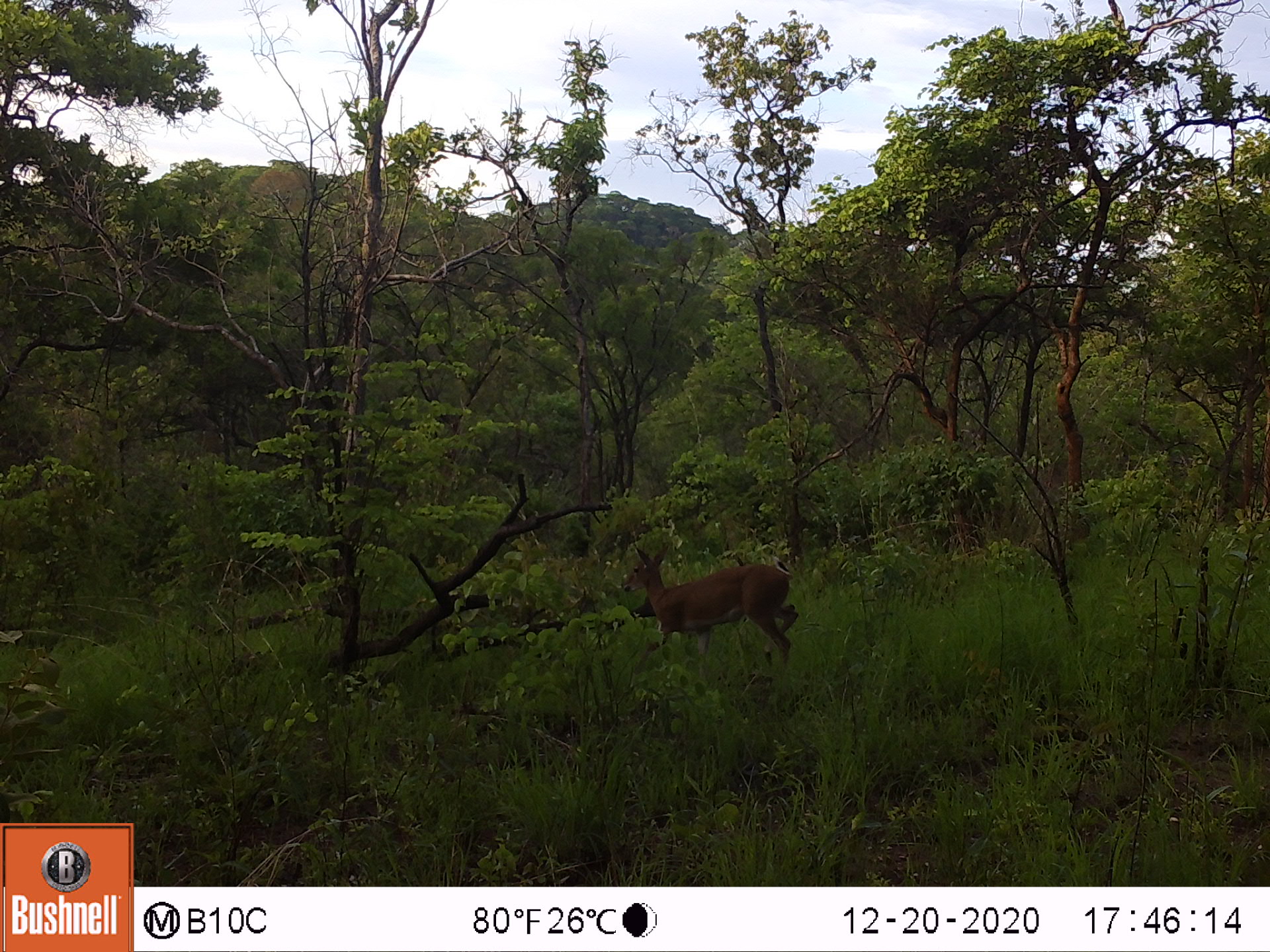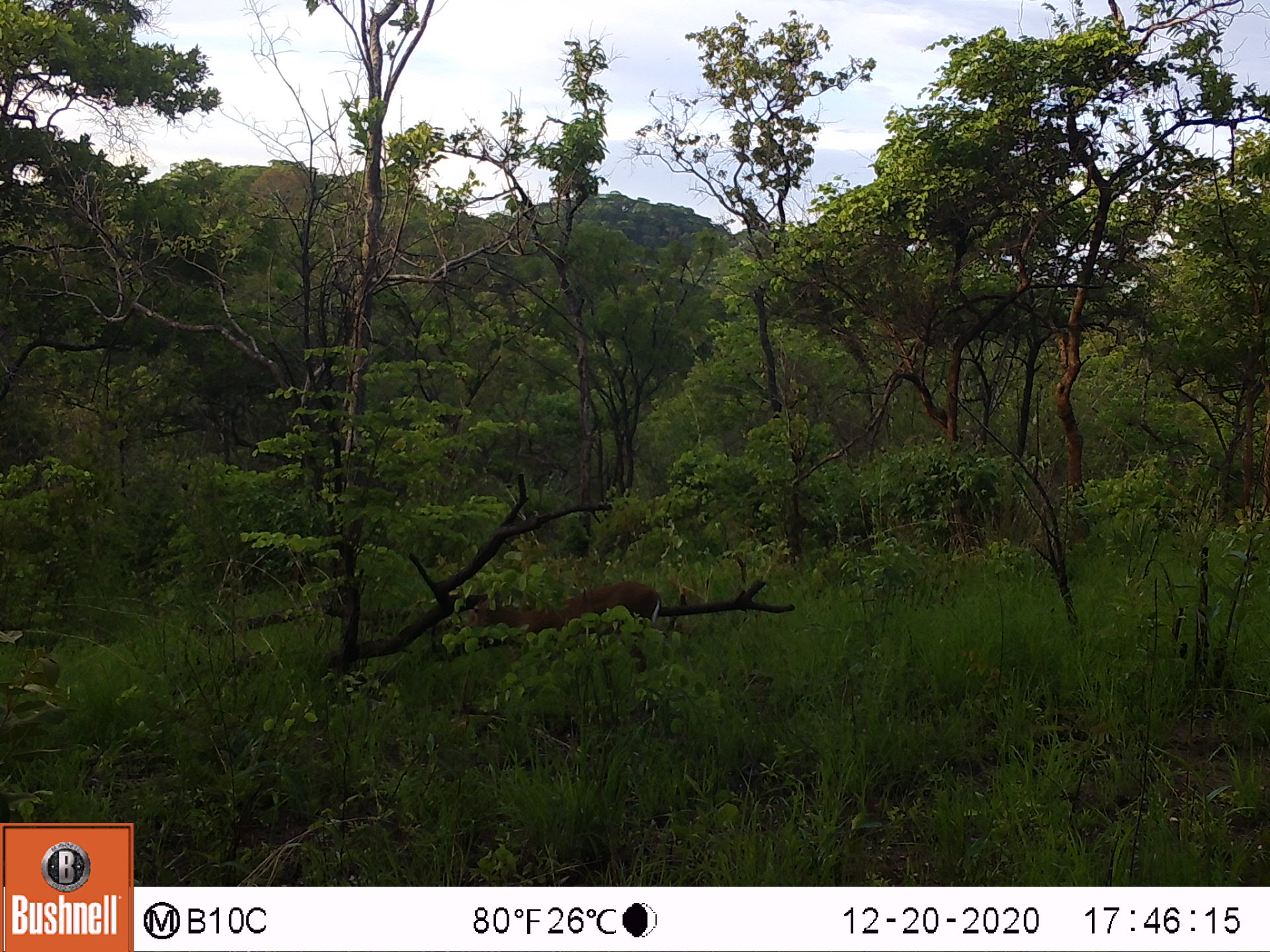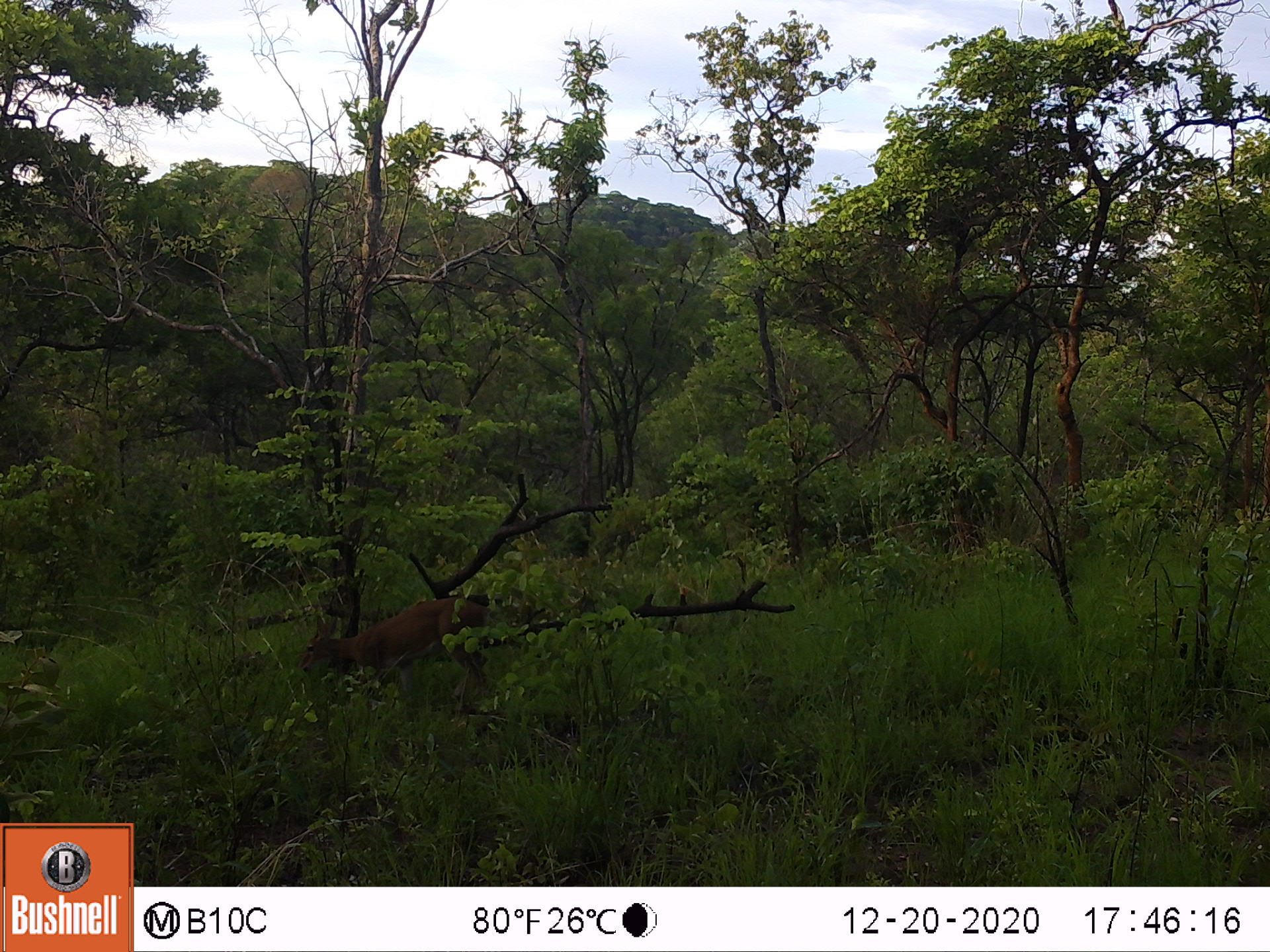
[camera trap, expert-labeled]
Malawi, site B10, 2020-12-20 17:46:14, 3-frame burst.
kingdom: Animalia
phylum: Chordata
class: Mammalia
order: Artiodactyla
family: Bovidae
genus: Sylvicapra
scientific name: Sylvicapra grimmia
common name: common duiker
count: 1